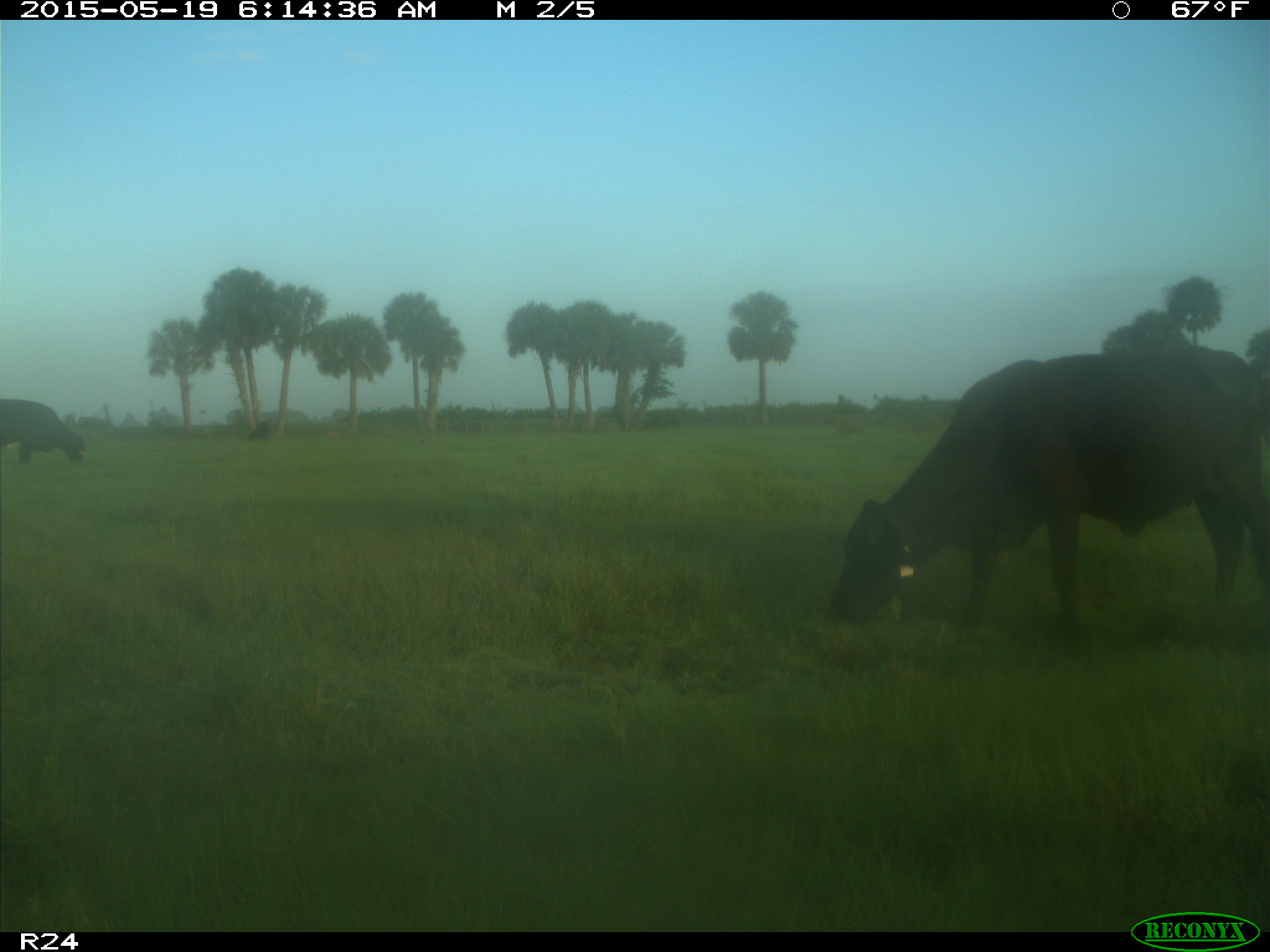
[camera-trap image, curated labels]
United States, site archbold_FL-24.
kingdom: Animalia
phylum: Chordata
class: Mammalia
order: Artiodactyla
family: Bovidae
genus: Bos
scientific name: Bos taurus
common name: domestic cow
Bos taurus (domestic cow).